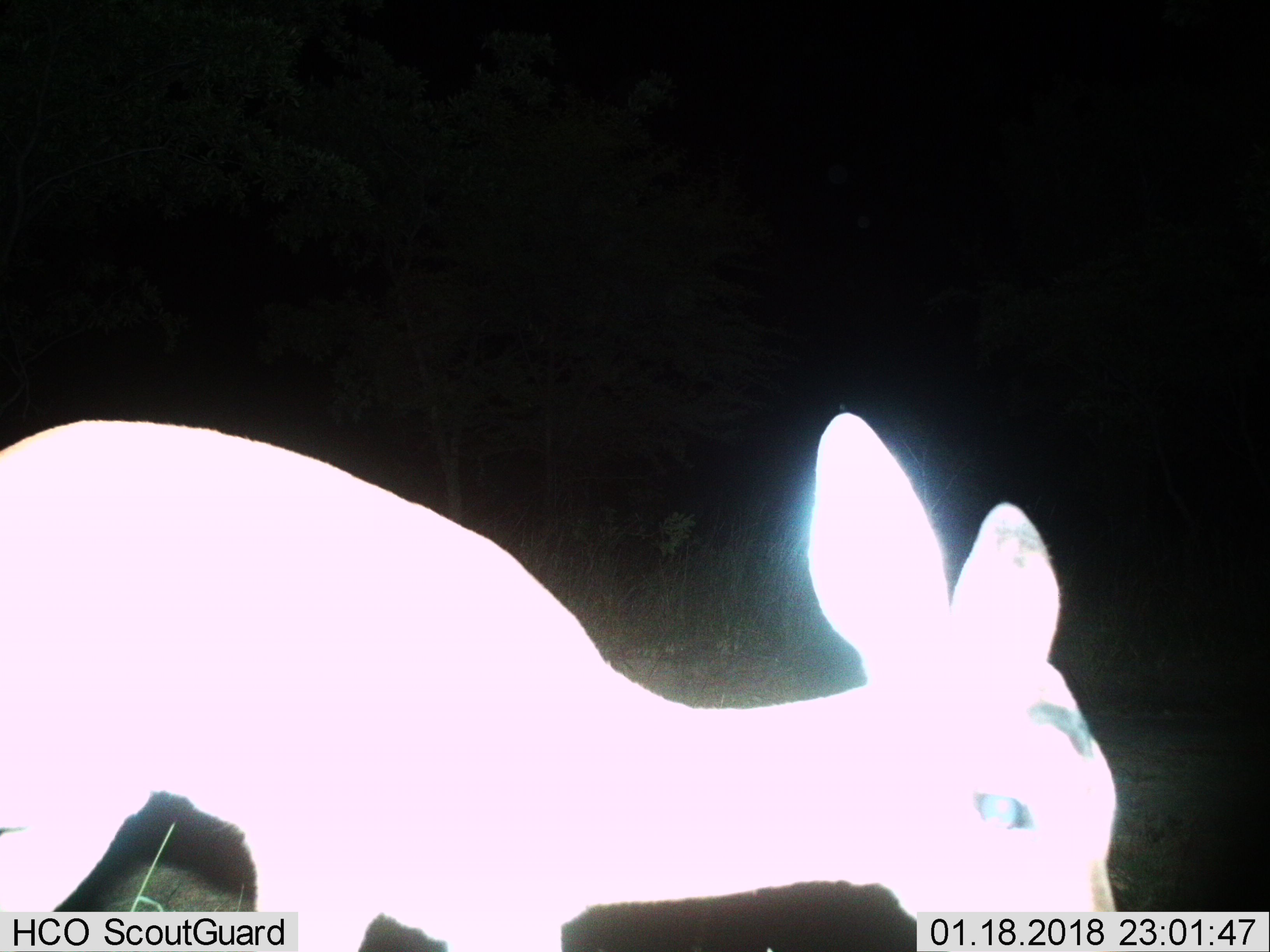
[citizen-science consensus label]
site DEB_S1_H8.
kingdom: Animalia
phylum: Chordata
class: Mammalia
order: Artiodactyla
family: Bovidae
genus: Aepyceros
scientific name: Aepyceros melampus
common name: impala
Impala (Aepyceros melampus), count 1. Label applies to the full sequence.